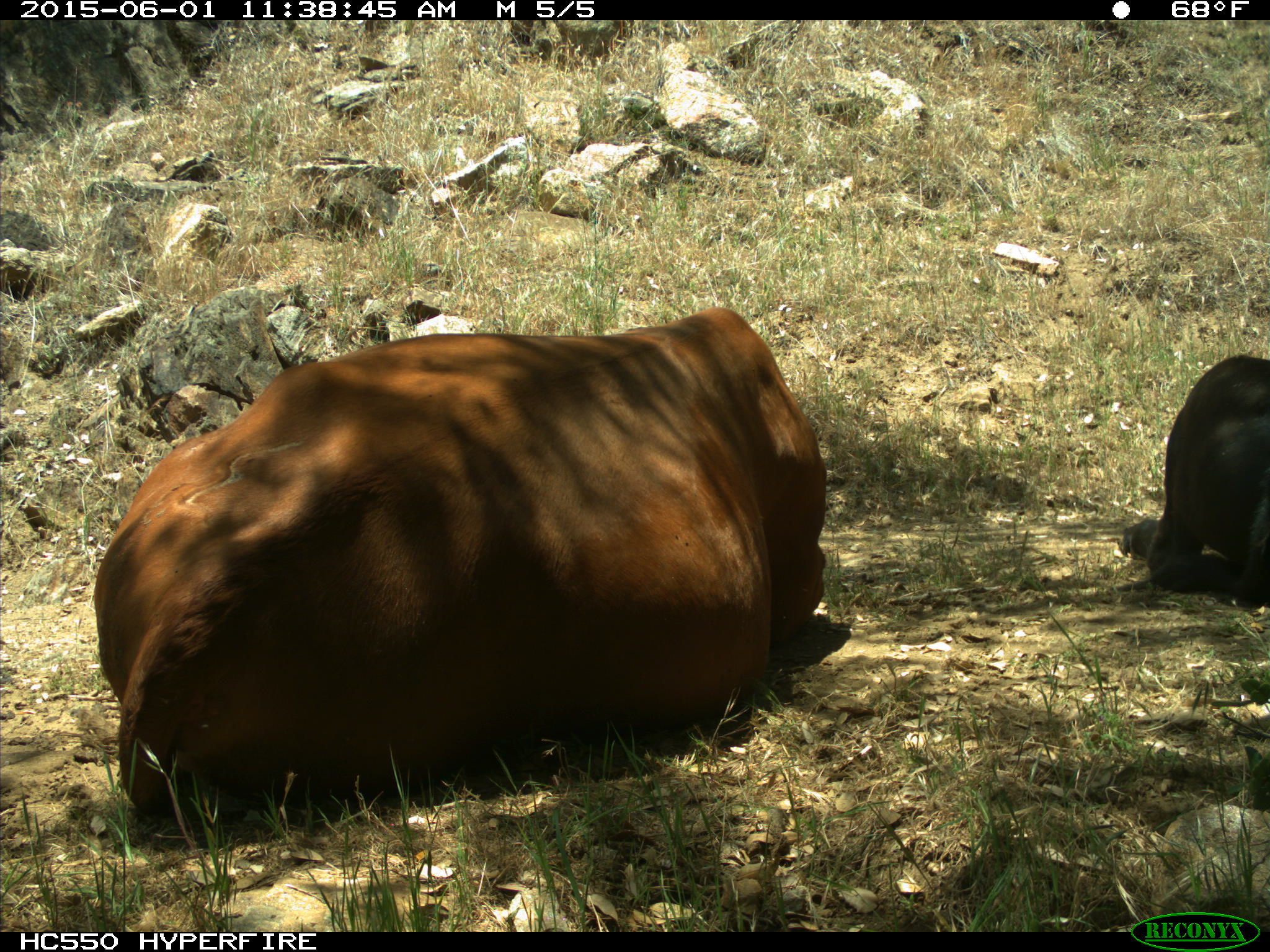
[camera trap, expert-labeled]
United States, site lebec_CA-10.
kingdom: Animalia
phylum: Chordata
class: Mammalia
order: Artiodactyla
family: Bovidae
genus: Bos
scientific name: Bos taurus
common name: domestic cow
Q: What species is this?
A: Bos taurus (domestic cow).